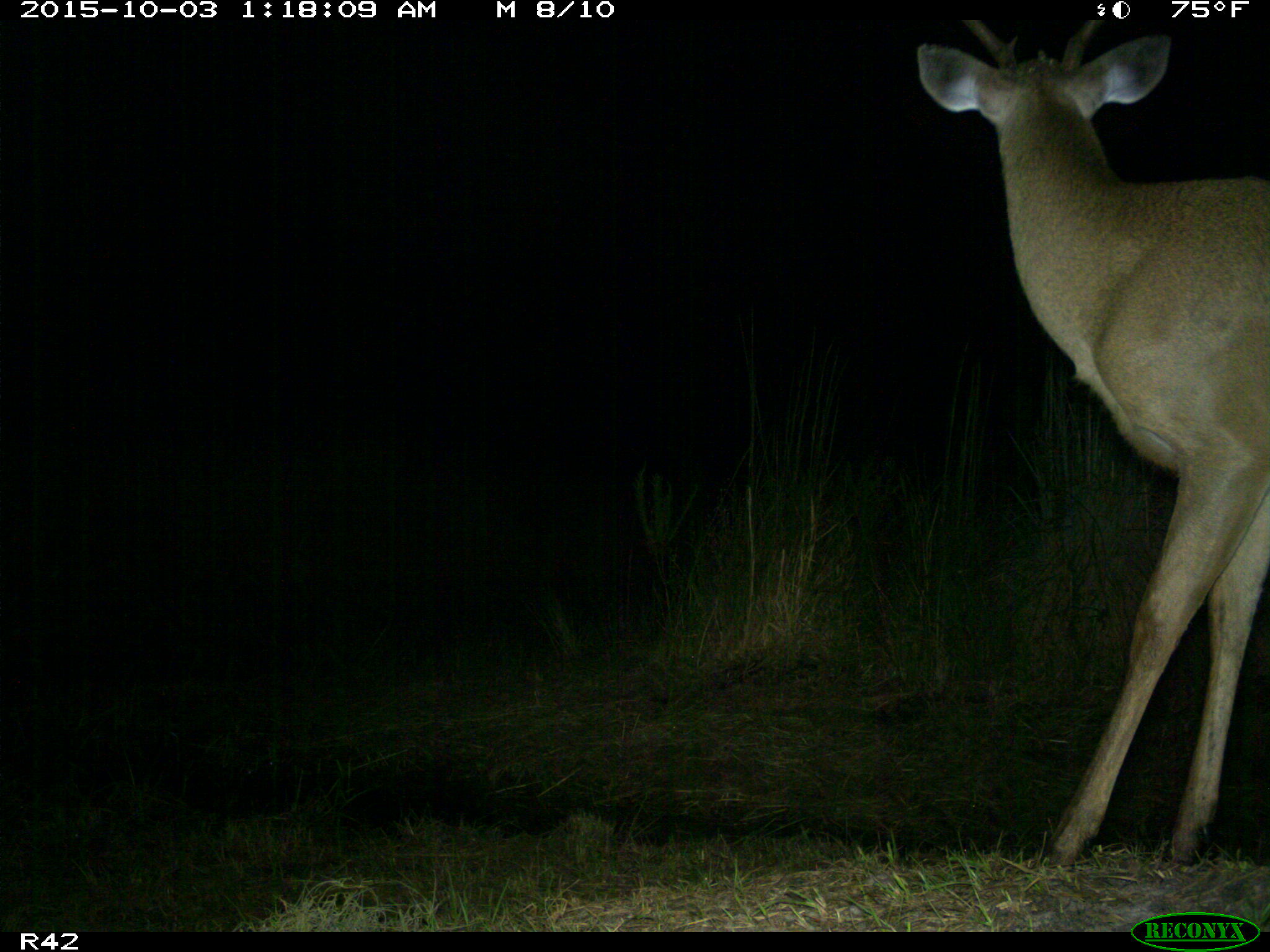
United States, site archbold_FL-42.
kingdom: Animalia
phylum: Chordata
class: Mammalia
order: Artiodactyla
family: Cervidae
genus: Odocoileus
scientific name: Odocoileus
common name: deer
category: unidentified deer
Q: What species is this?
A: Unidentified deer (deer) (Odocoileus).